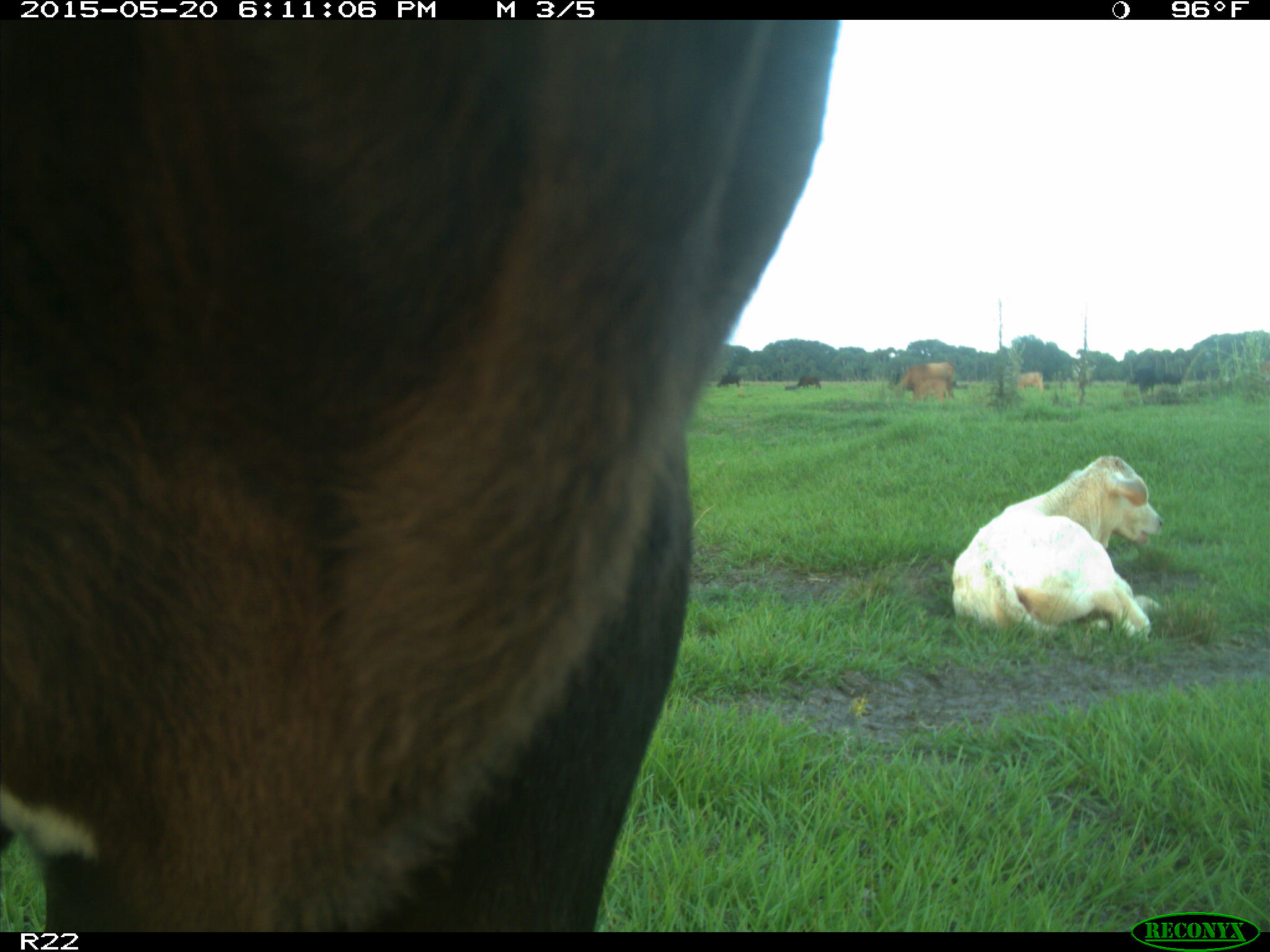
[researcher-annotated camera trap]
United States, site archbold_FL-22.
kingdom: Animalia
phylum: Chordata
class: Mammalia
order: Artiodactyla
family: Bovidae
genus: Bos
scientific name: Bos taurus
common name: domestic cow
Bos taurus (domestic cow).